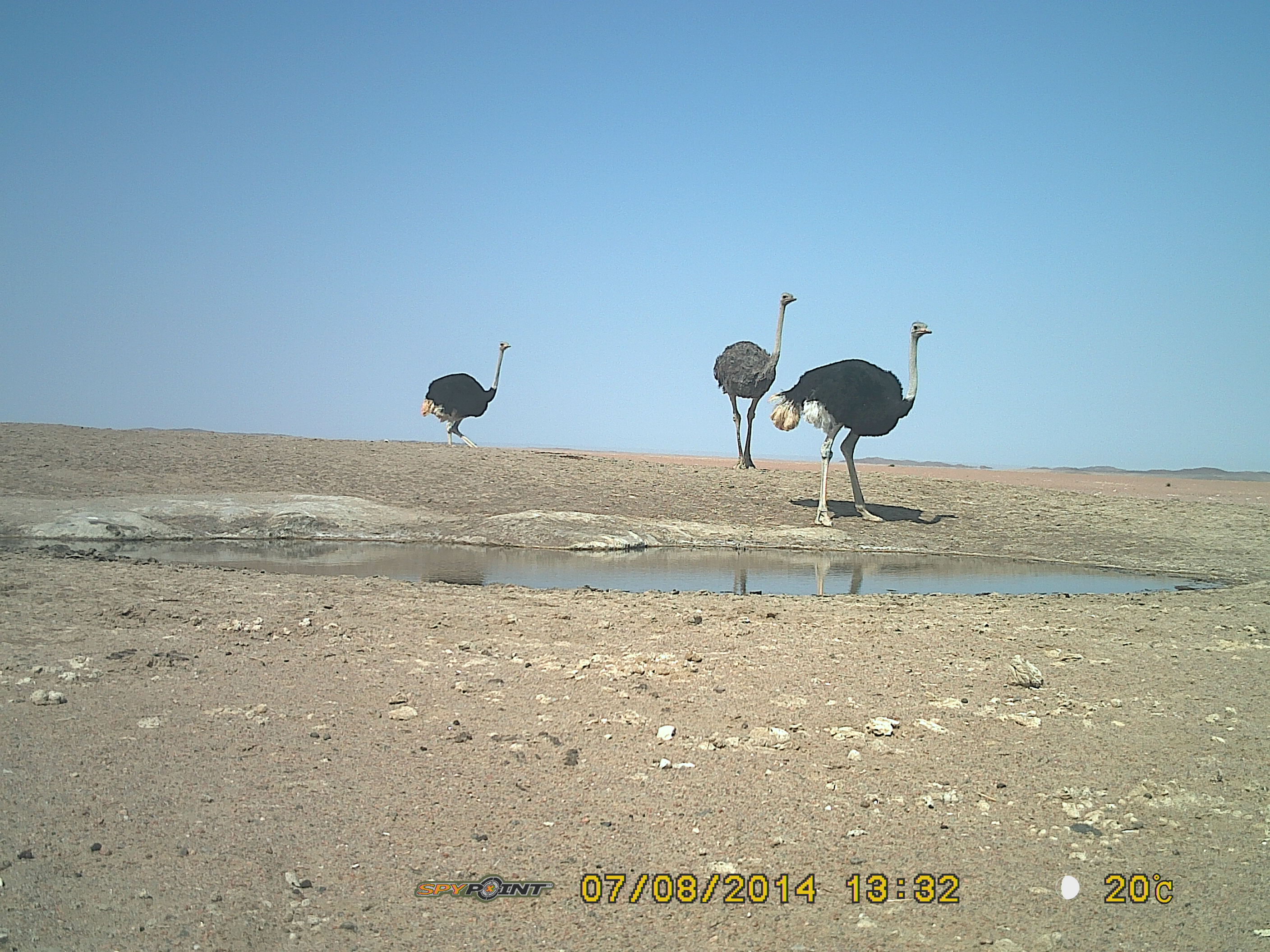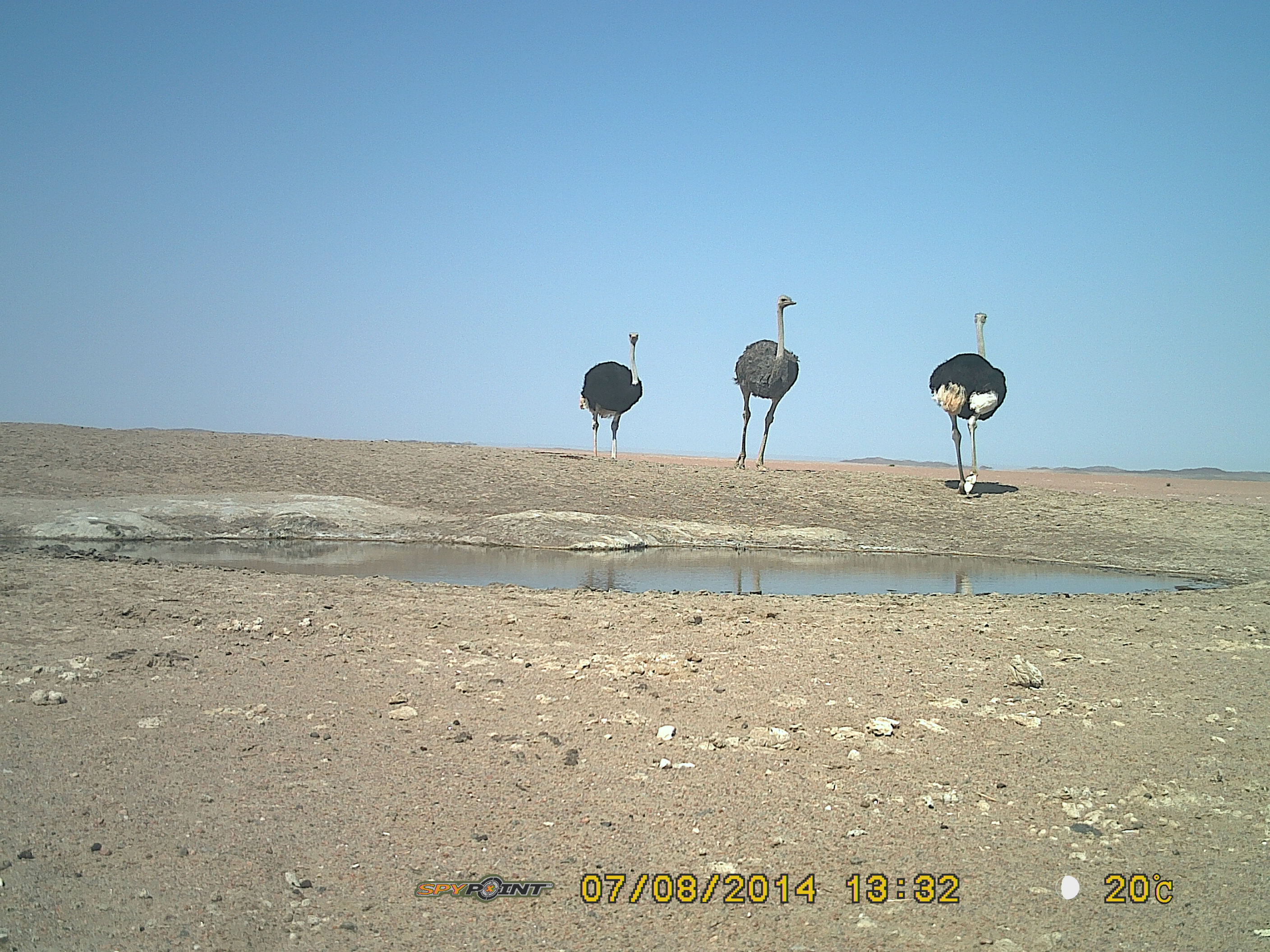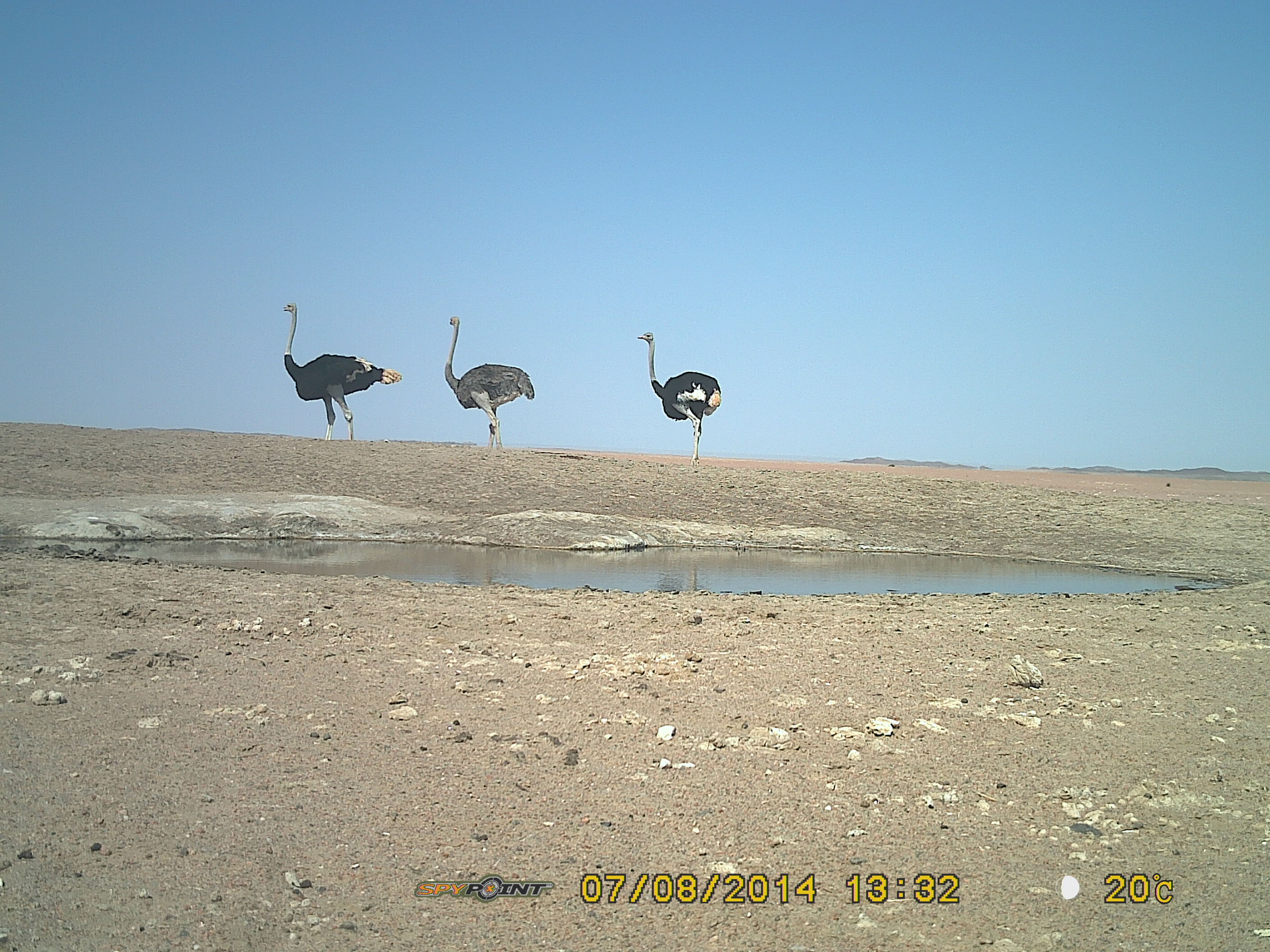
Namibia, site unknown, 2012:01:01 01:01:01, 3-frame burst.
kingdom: Animalia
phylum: Chordata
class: Aves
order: Struthioniformes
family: Struthionidae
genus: Struthio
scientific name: Struthio camelus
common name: common ostrich